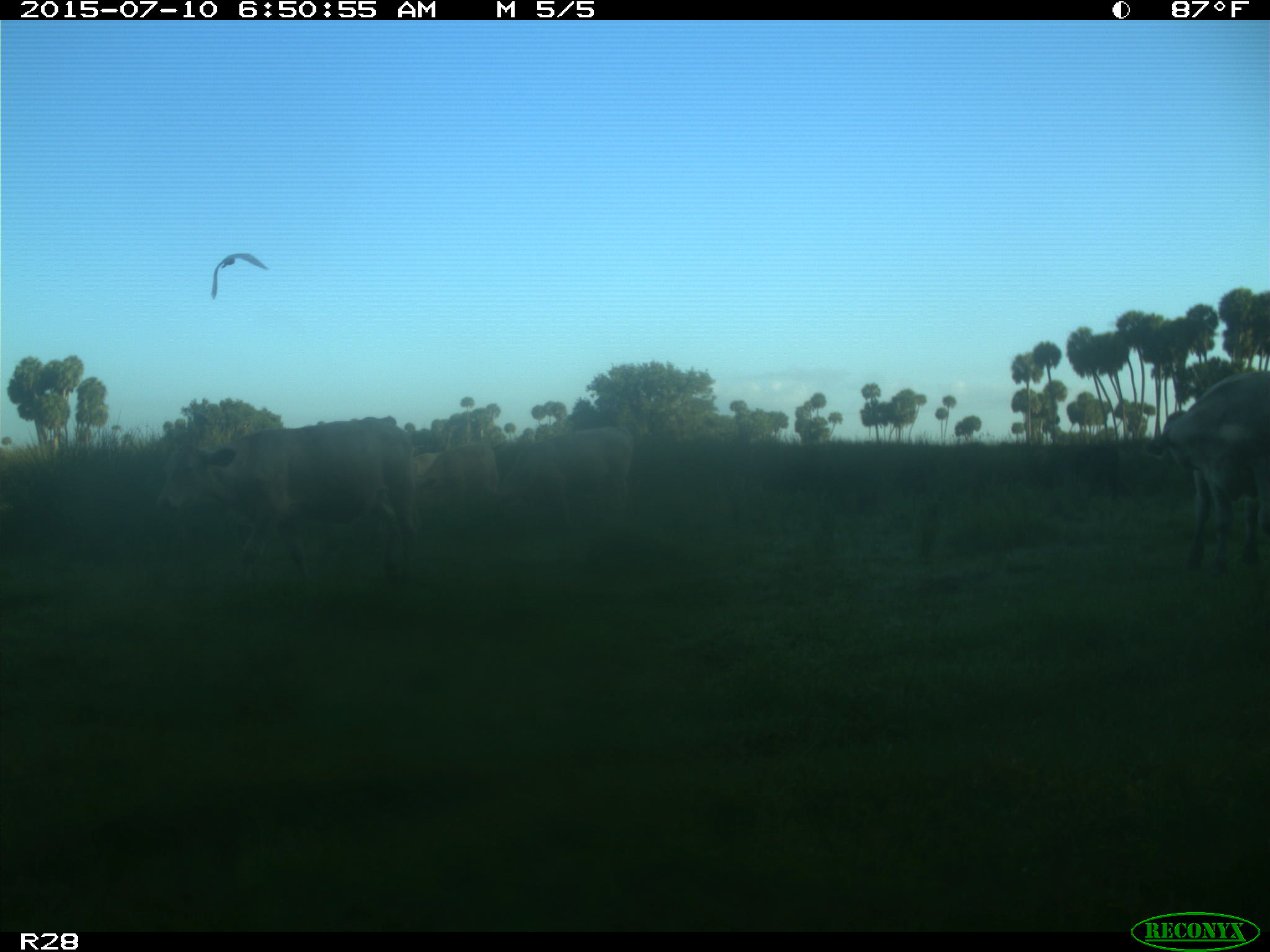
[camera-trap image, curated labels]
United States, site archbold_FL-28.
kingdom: Animalia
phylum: Chordata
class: Mammalia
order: Artiodactyla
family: Bovidae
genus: Bos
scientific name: Bos taurus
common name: domestic cow